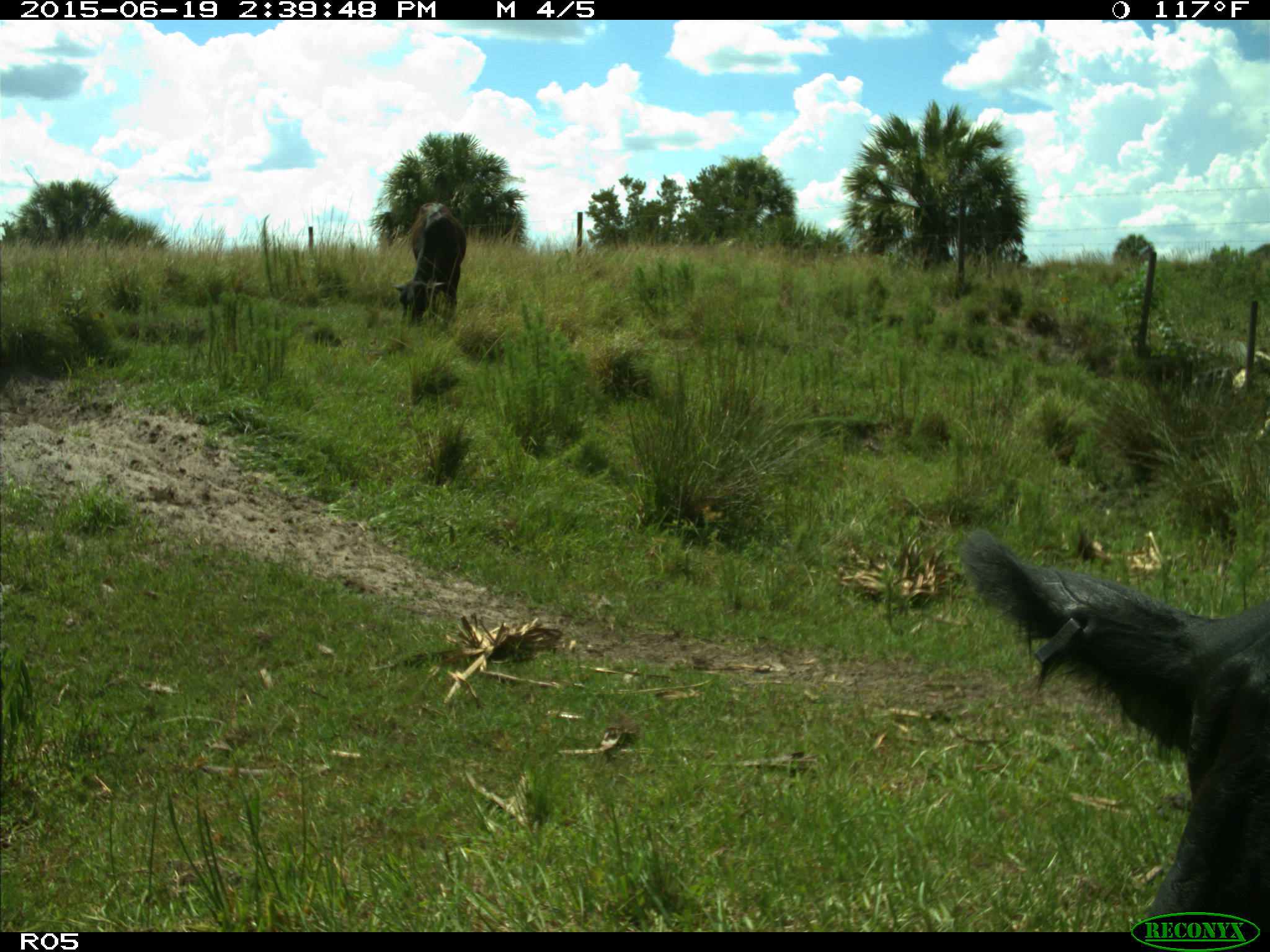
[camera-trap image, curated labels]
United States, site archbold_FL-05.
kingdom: Animalia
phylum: Chordata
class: Mammalia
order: Artiodactyla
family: Bovidae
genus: Bos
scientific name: Bos taurus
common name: domestic cow